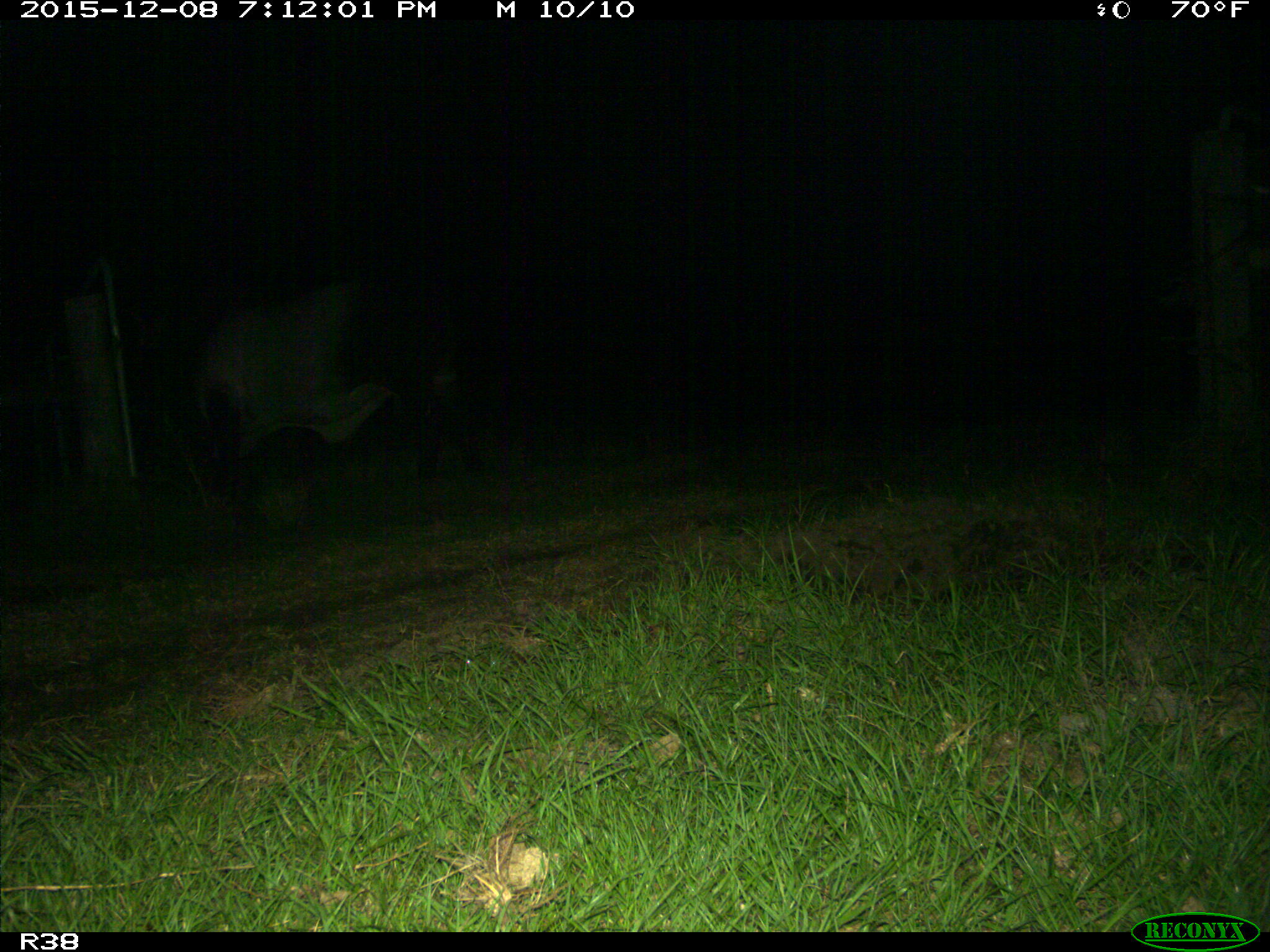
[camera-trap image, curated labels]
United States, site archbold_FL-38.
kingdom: Animalia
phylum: Chordata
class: Mammalia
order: Artiodactyla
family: Bovidae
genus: Bos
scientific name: Bos taurus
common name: domestic cow